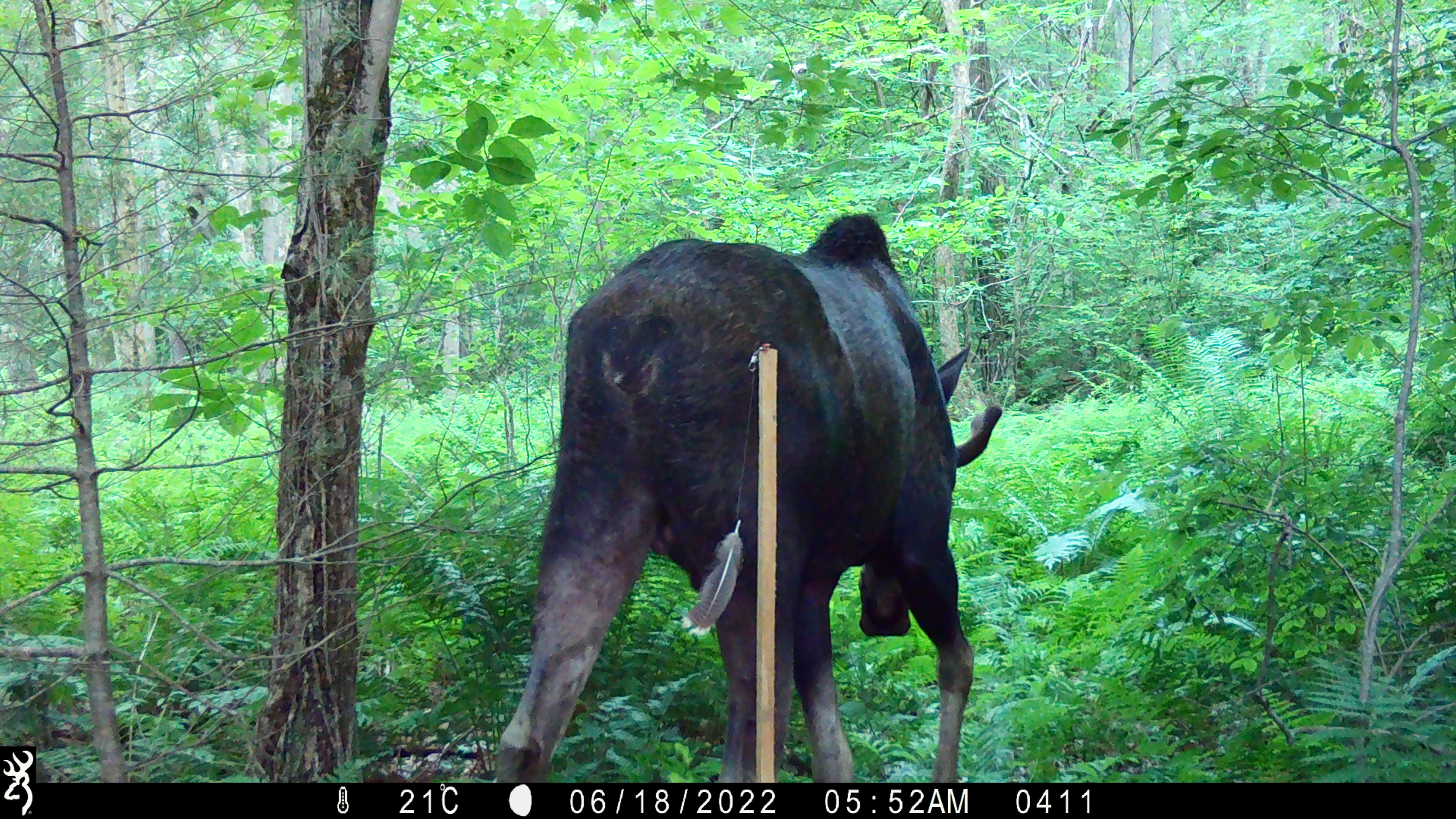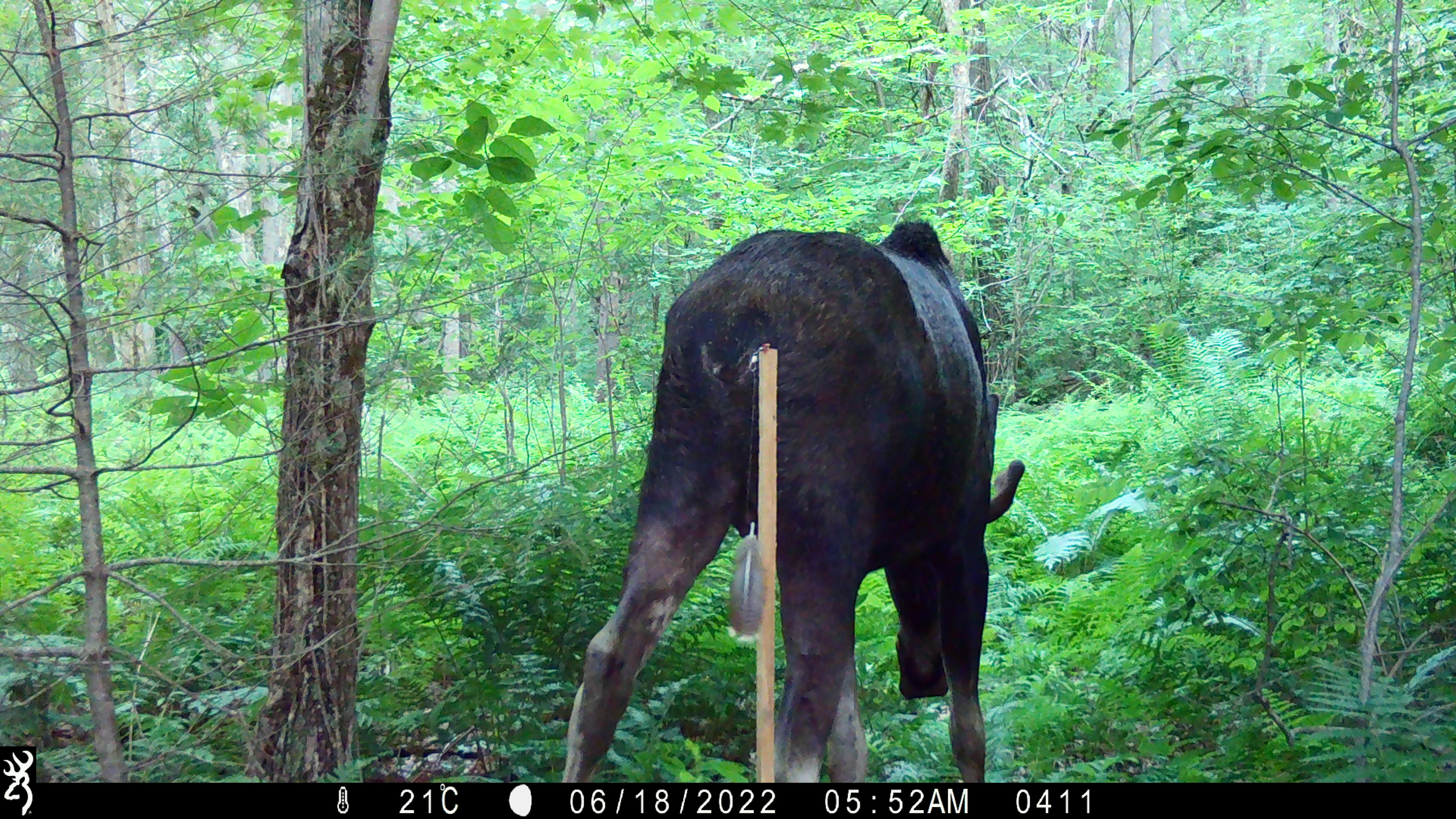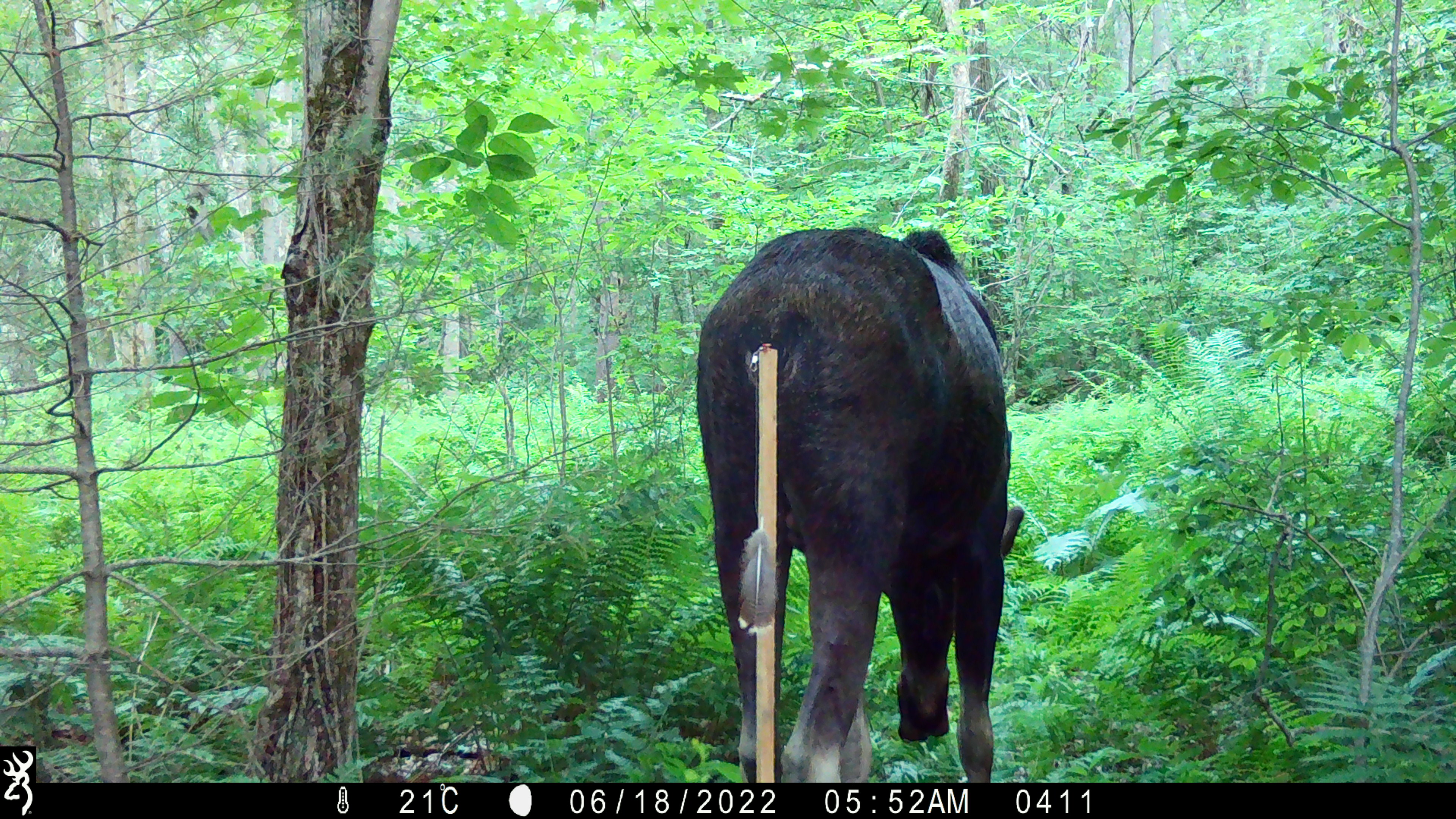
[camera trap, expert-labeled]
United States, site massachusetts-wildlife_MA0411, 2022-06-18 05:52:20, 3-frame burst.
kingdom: Animalia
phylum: Chordata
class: Mammalia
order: Artiodactyla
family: Cervidae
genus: Alces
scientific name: Alces alces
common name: moose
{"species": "moose (Alces alces)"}